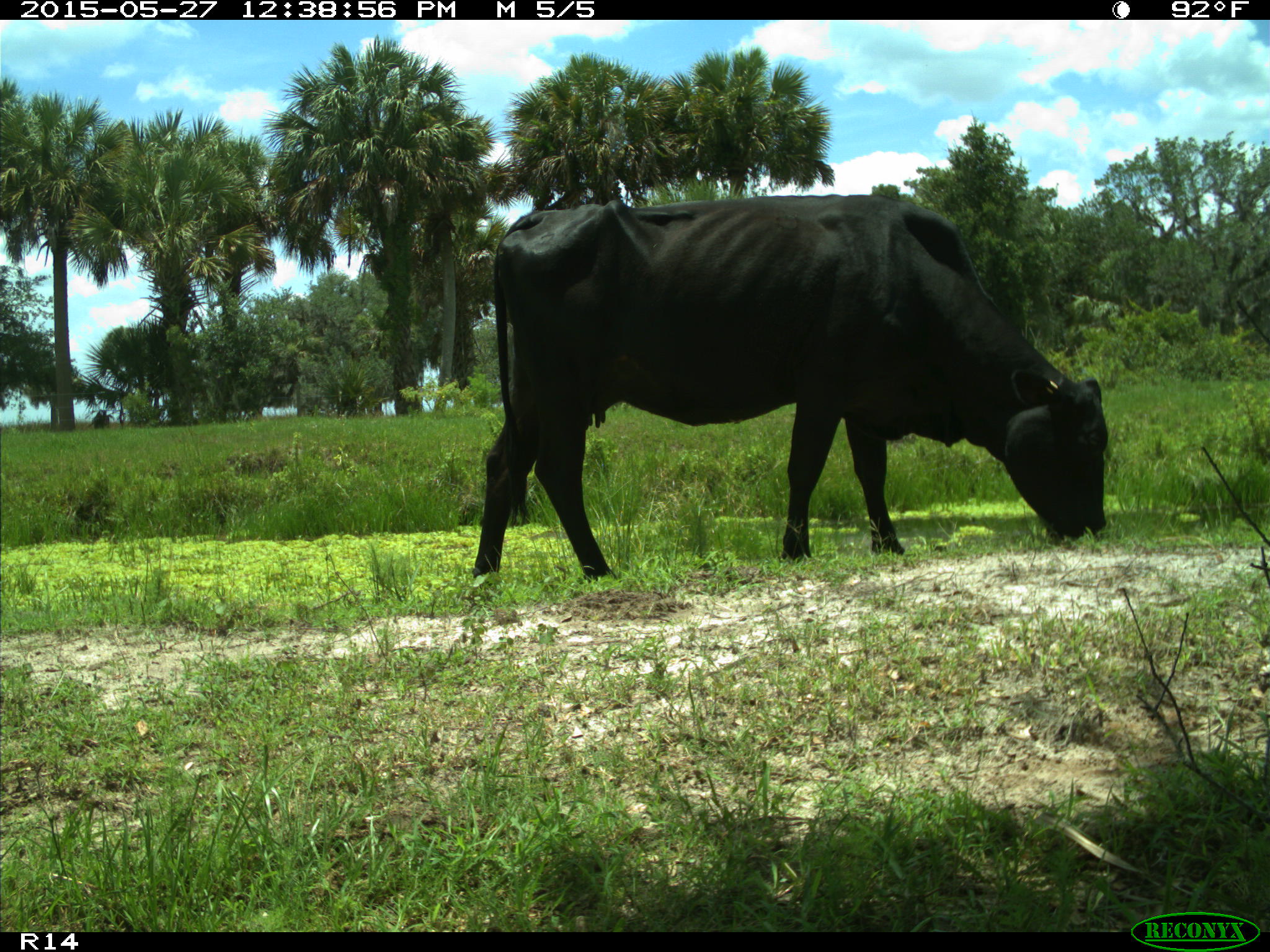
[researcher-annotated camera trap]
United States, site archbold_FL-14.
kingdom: Animalia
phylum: Chordata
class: Mammalia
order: Artiodactyla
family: Bovidae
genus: Bos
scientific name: Bos taurus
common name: domestic cow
Bos taurus (domestic cow).